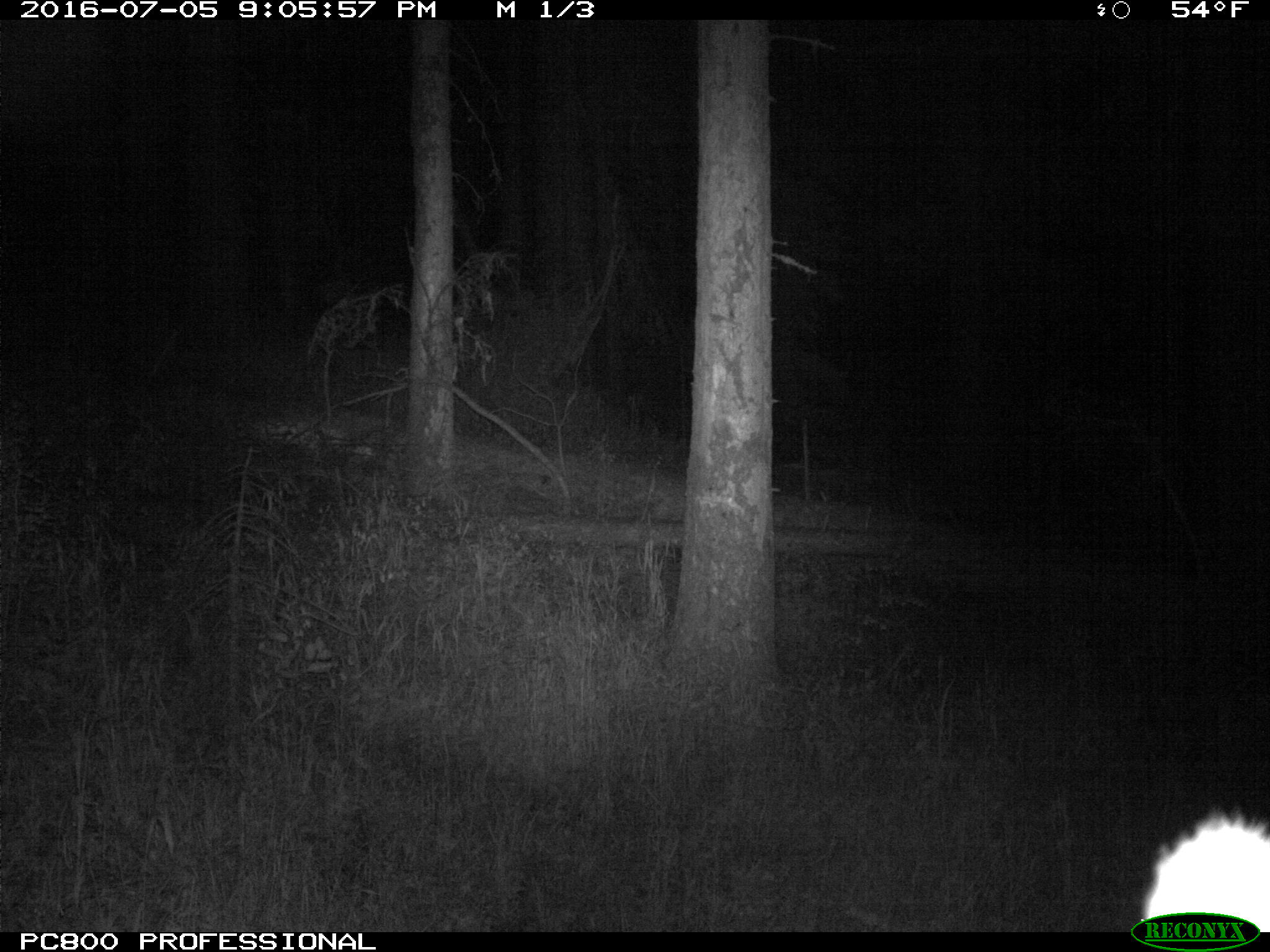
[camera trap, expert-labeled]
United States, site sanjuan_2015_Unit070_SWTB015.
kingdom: Animalia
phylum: Chordata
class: Mammalia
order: Artiodactyla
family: Cervidae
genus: Cervus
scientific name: Cervus elaphus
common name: red deer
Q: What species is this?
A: Cervus elaphus (red deer).